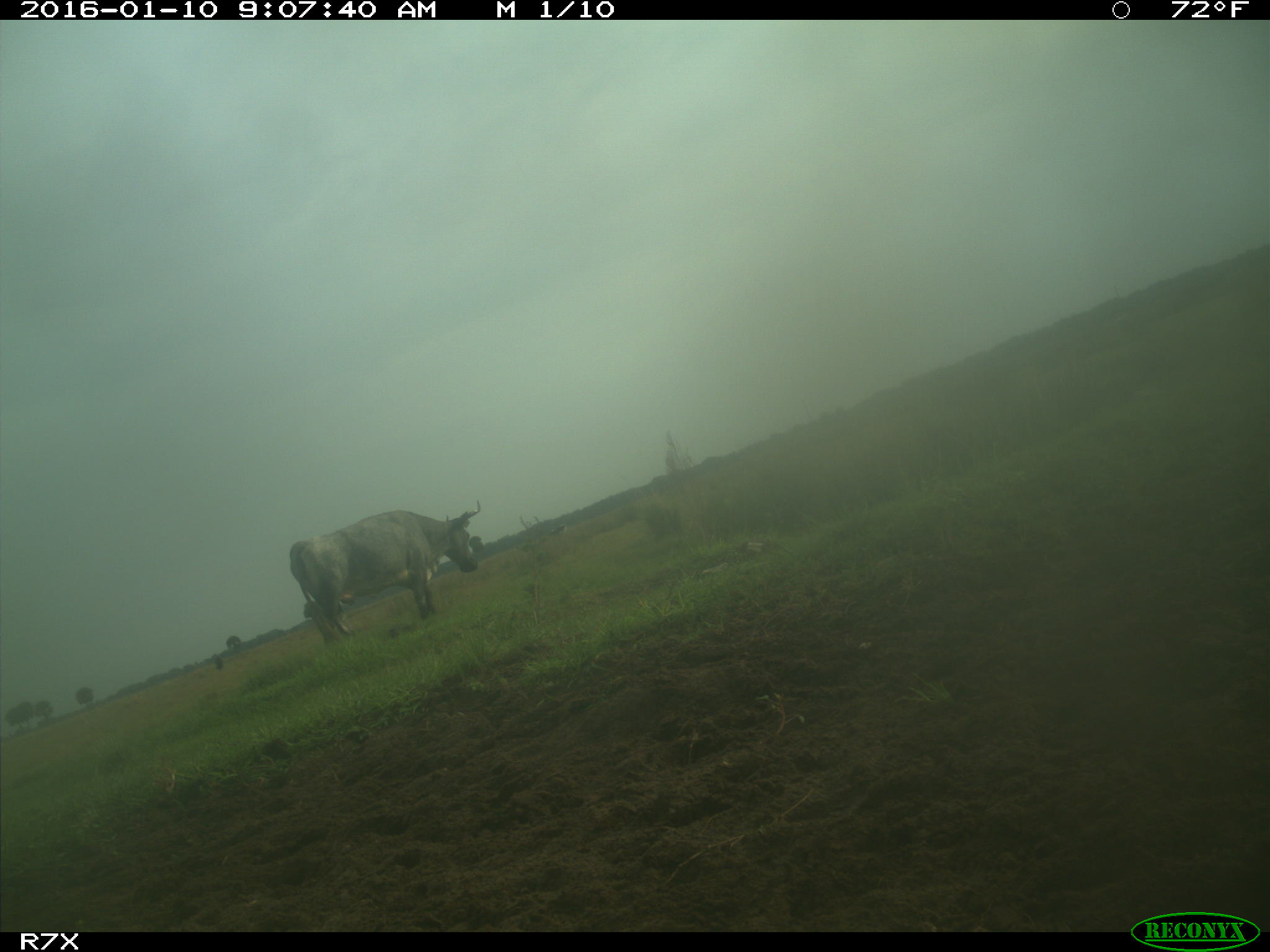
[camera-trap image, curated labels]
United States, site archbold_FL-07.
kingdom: Animalia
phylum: Chordata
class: Mammalia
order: Artiodactyla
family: Bovidae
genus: Bos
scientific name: Bos taurus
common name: domestic cow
Bos taurus (domestic cow).